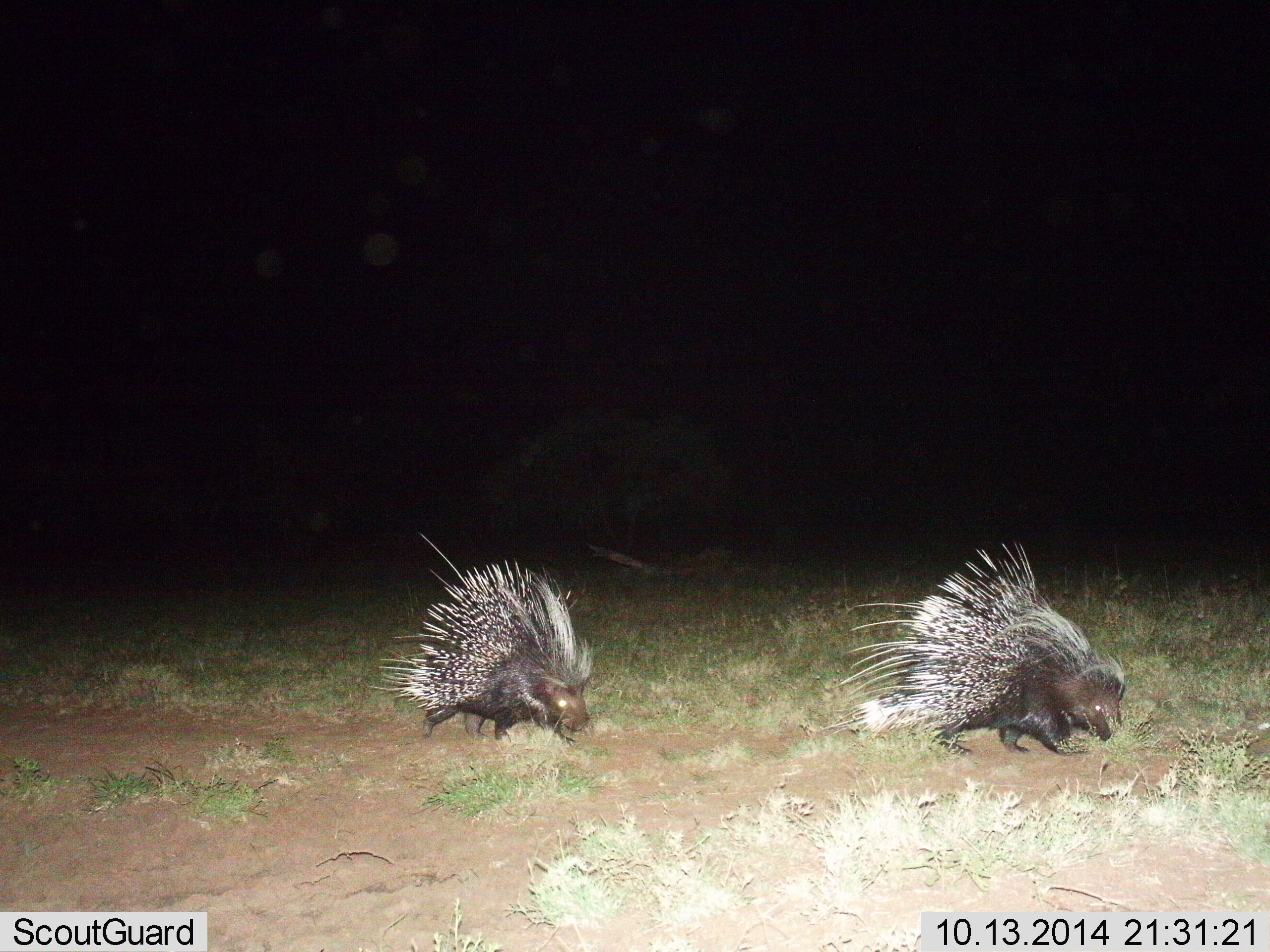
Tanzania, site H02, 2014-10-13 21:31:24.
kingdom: Animalia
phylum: Chordata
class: Mammalia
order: Rodentia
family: Hystricidae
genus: Hystrix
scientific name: Hystrix cristata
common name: crested porcupine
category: porcupine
Porcupine (crested porcupine) (Hystrix cristata), count 2. Behavior (volunteer vote fractions): standing 7%, resting 0%, moving 93%, interacting 0%. Young present (vote fraction): 0%. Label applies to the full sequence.